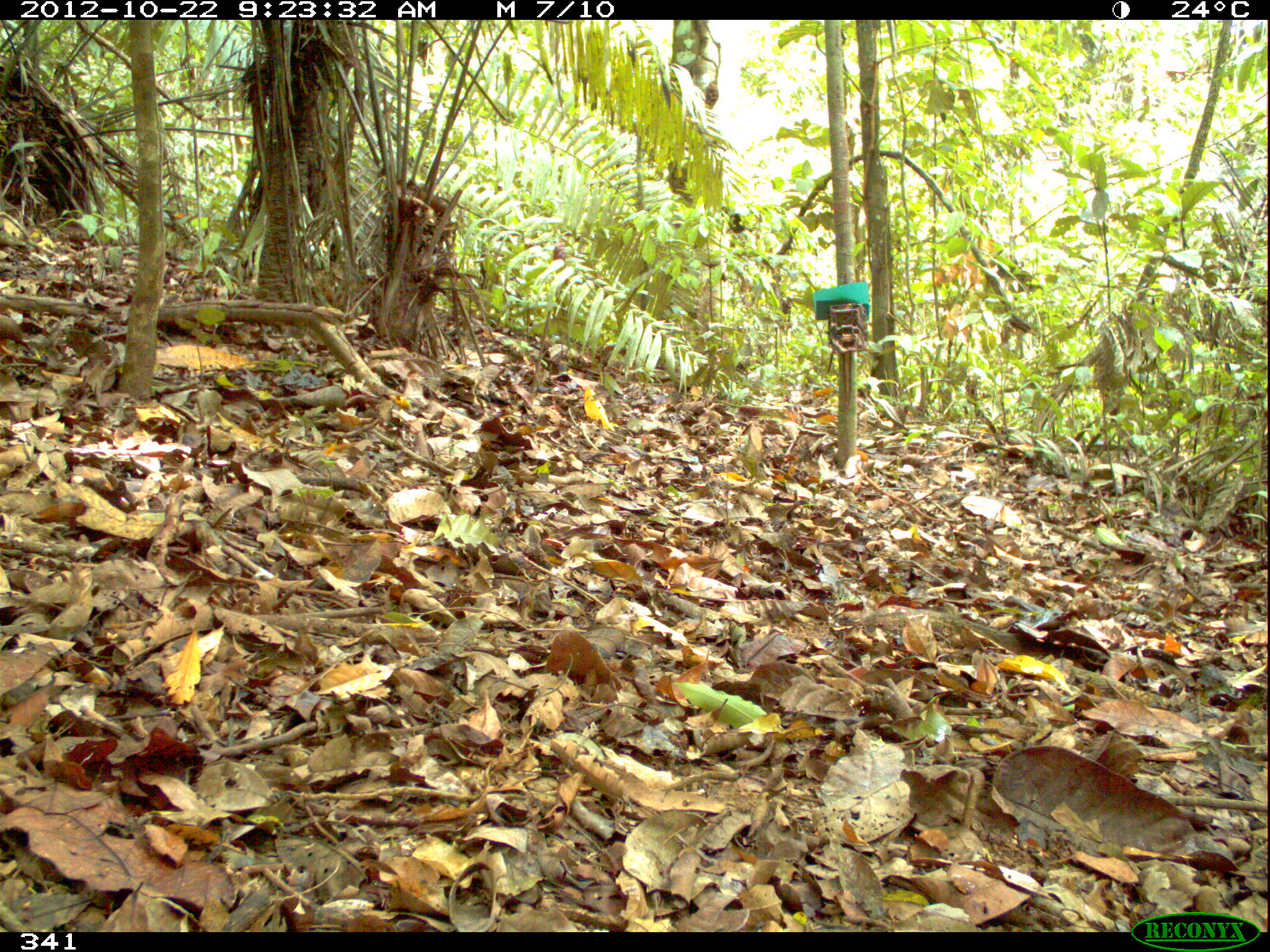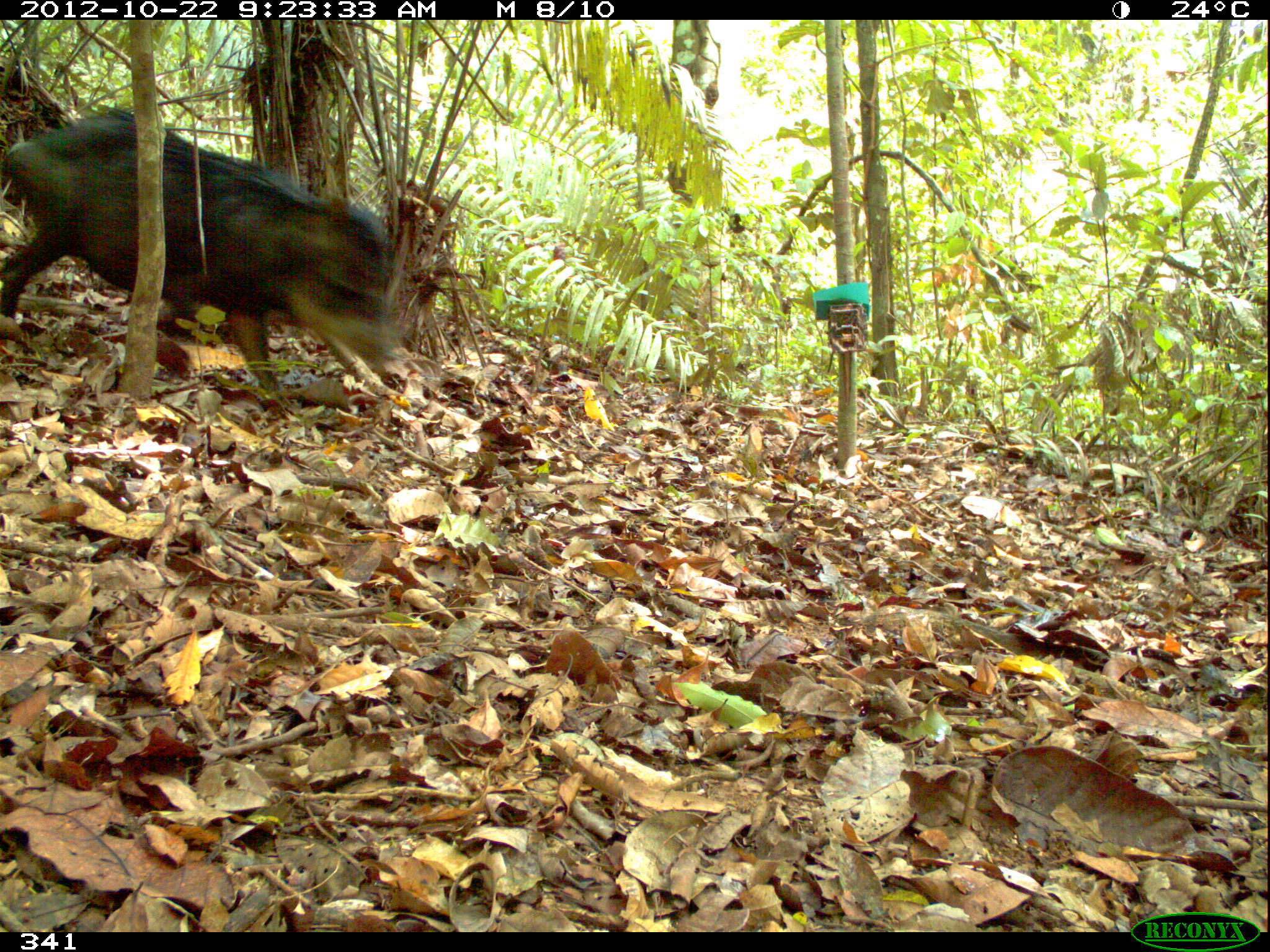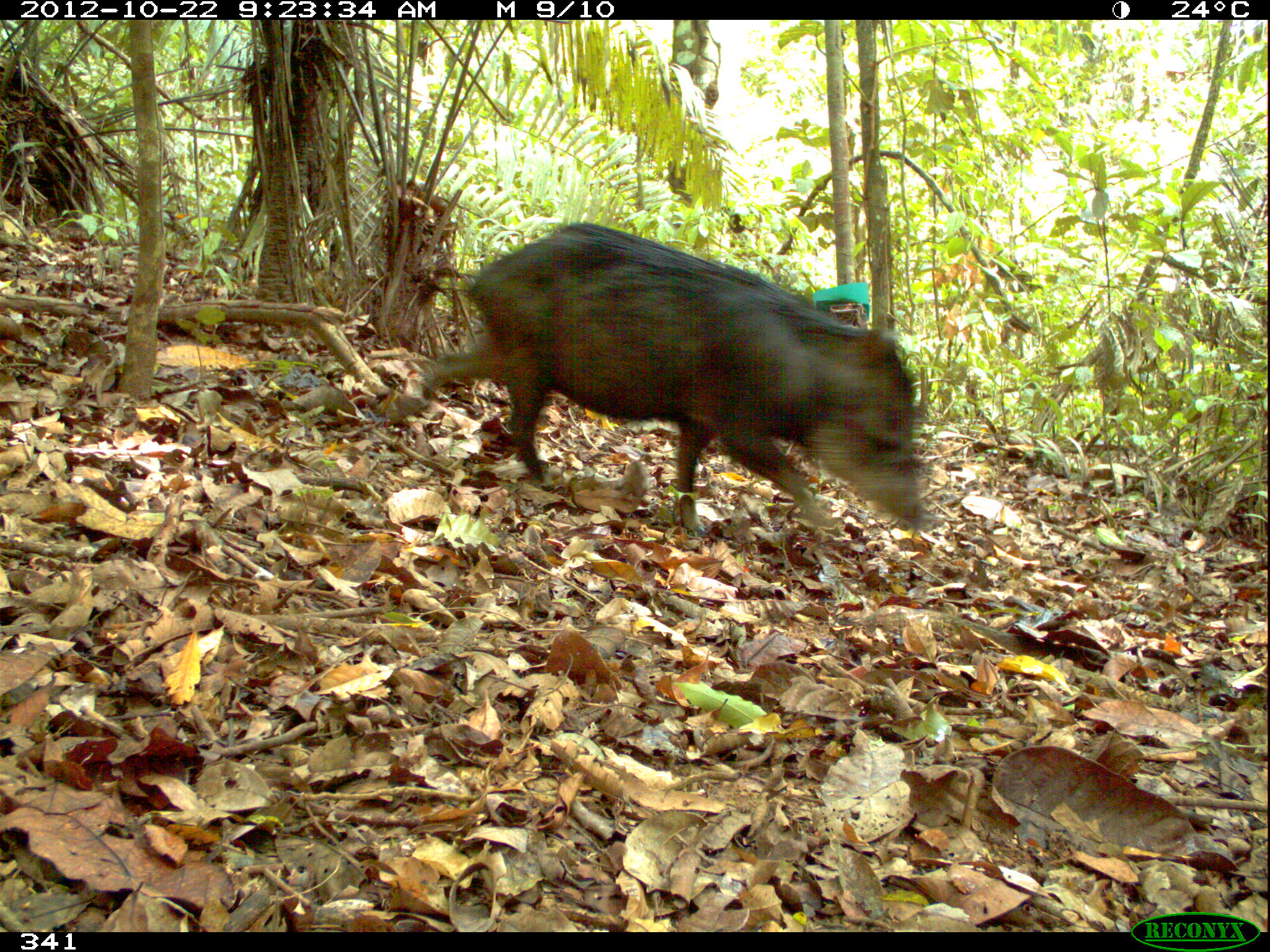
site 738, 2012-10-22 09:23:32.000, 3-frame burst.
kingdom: Animalia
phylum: Chordata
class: Mammalia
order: Artiodactyla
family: Tayassuidae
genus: Tayassu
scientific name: Tayassu pecari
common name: white-lipped peccary